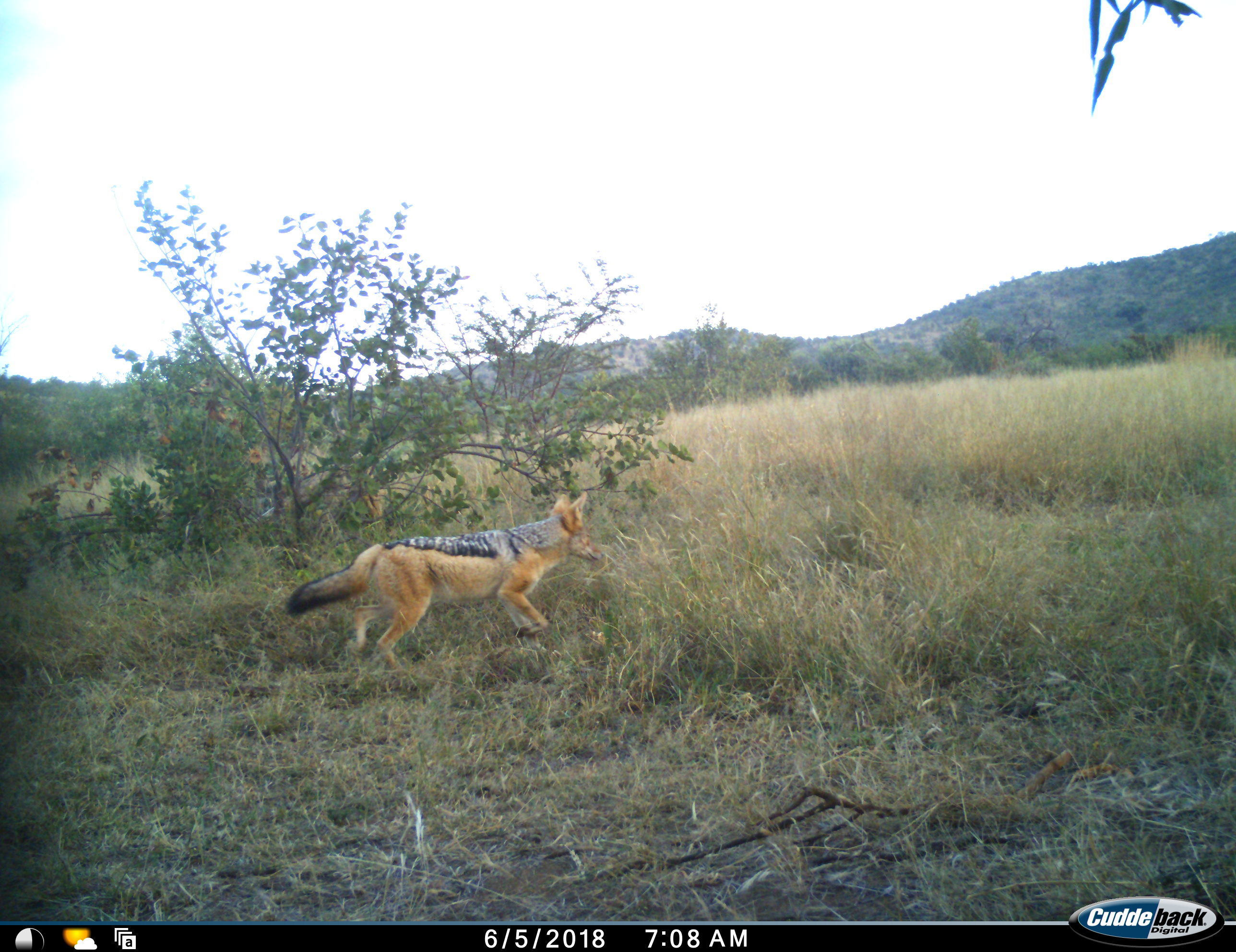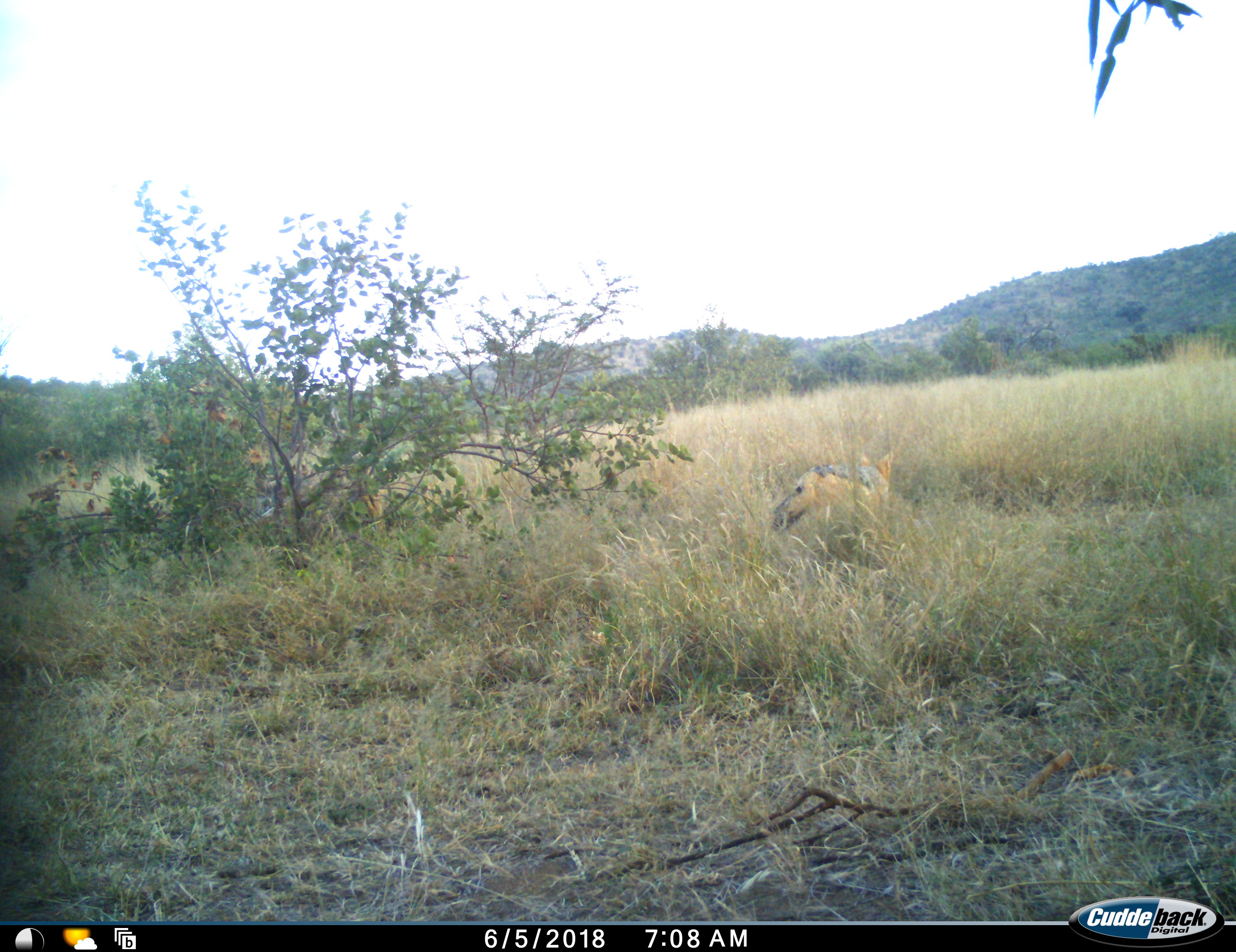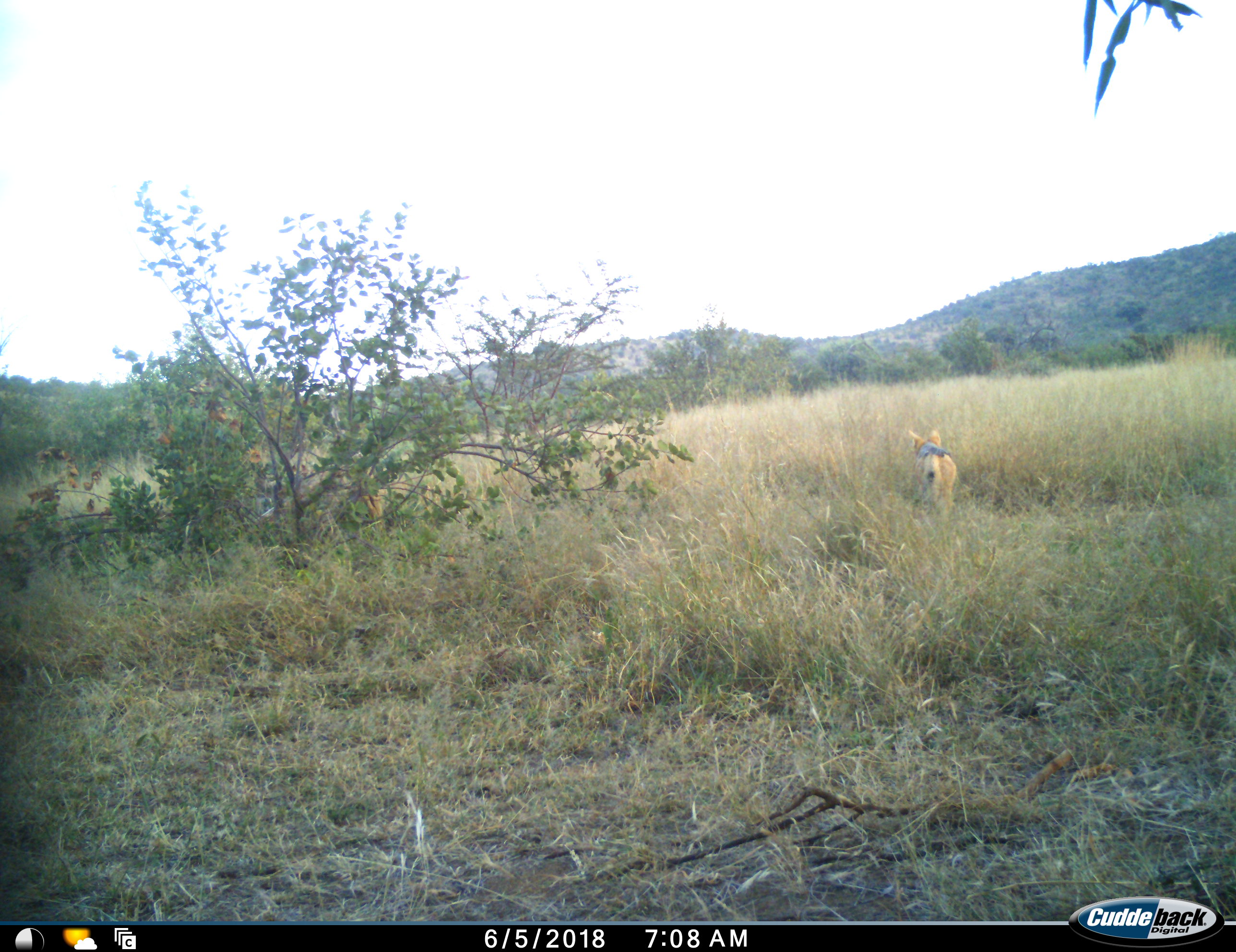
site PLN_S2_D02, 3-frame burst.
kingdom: Animalia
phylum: Chordata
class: Mammalia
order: Carnivora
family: Canidae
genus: Lupulella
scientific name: Lupulella mesomelas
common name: black-backed jackal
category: jackalblackbacked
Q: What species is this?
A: Jackalblackbacked (black-backed jackal) (Lupulella mesomelas).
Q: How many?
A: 1.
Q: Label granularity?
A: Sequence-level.